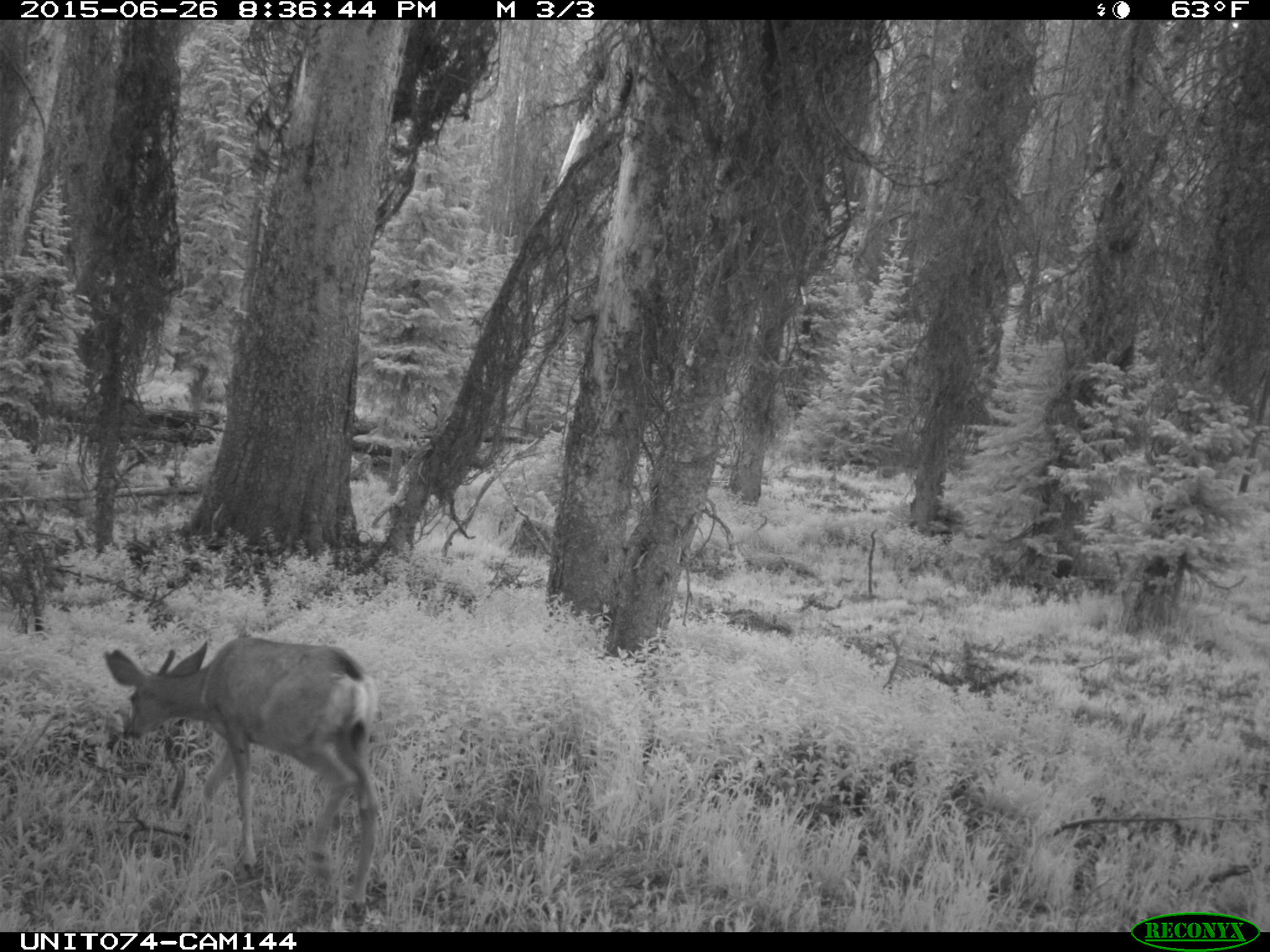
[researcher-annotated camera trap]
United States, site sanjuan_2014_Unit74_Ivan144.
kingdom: Animalia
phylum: Chordata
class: Mammalia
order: Artiodactyla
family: Cervidae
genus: Odocoileus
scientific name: Odocoileus hemionus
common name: mule deer